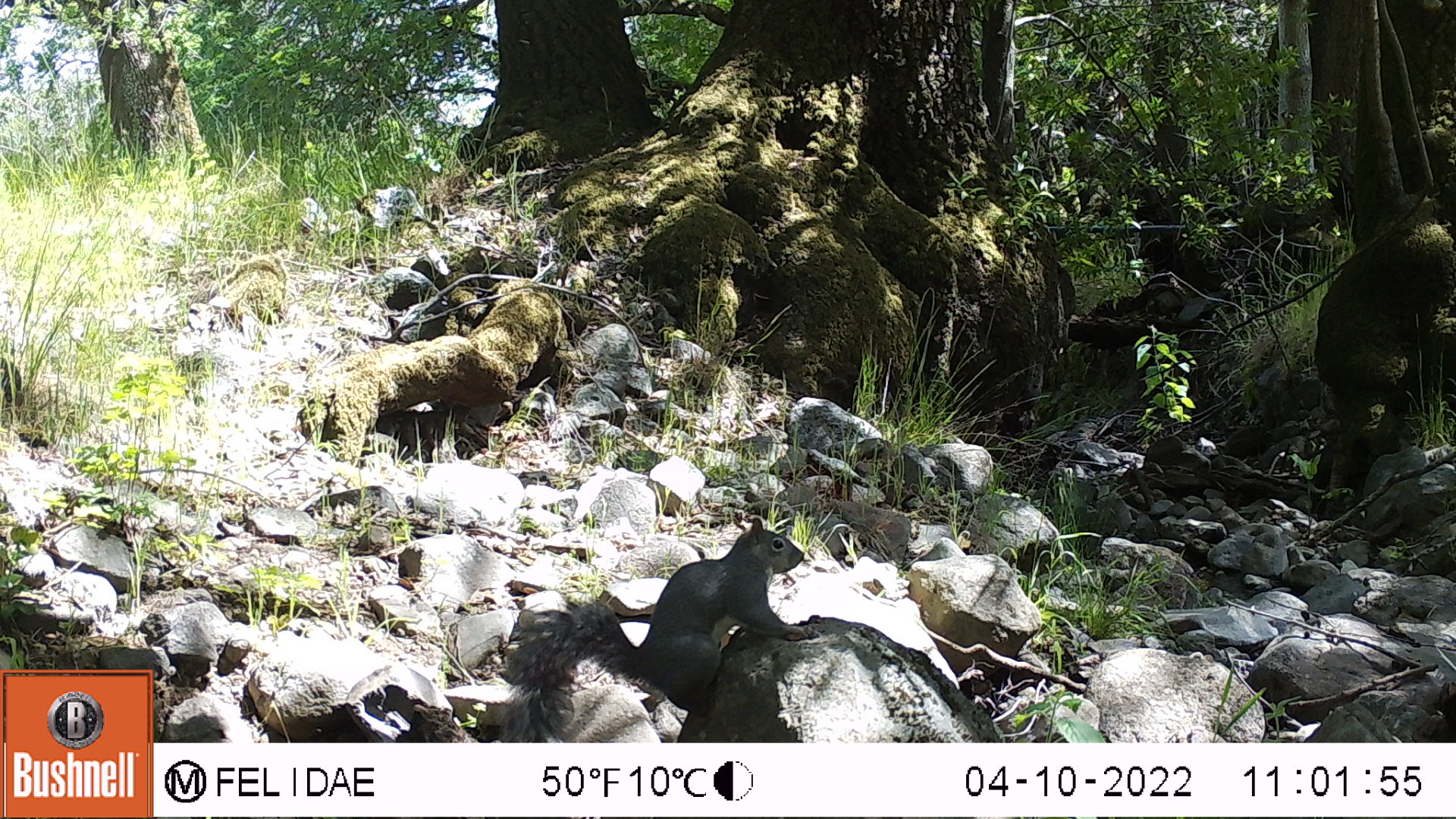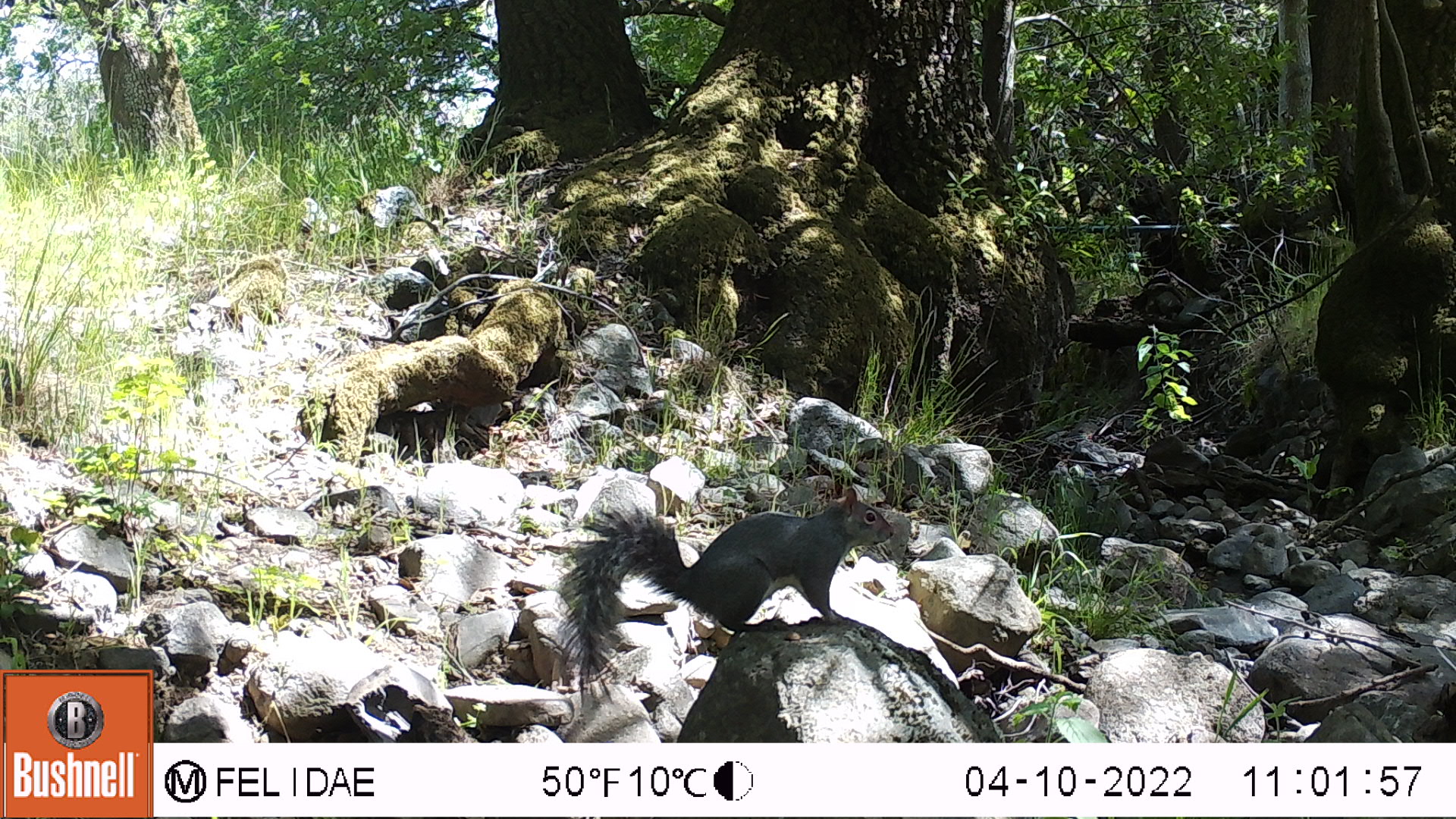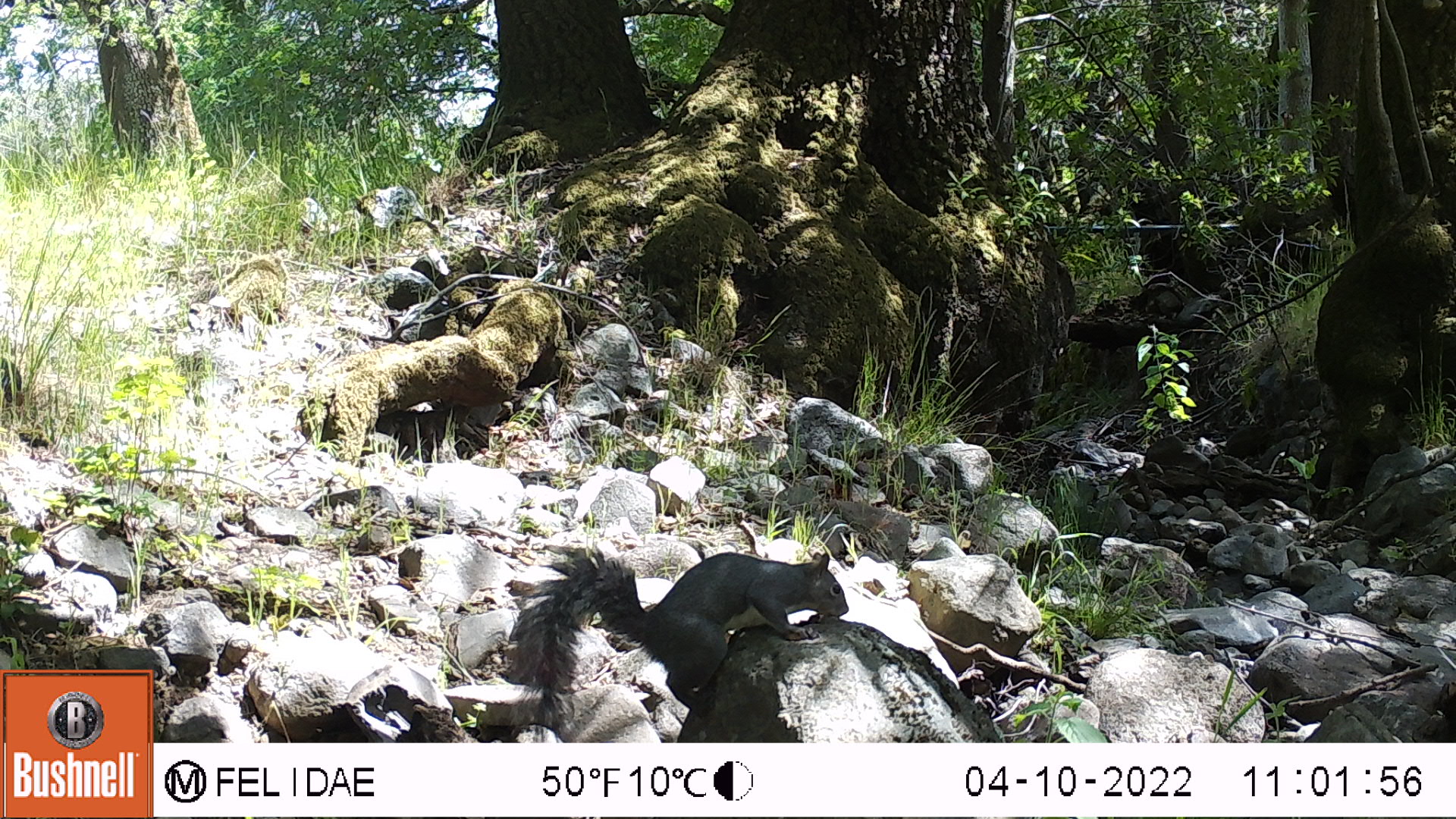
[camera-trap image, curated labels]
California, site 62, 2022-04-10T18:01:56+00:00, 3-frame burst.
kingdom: Animalia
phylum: Chordata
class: Mammalia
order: Rodentia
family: Sciuridae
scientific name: Sciuridae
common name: squirrel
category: unknown squirrel